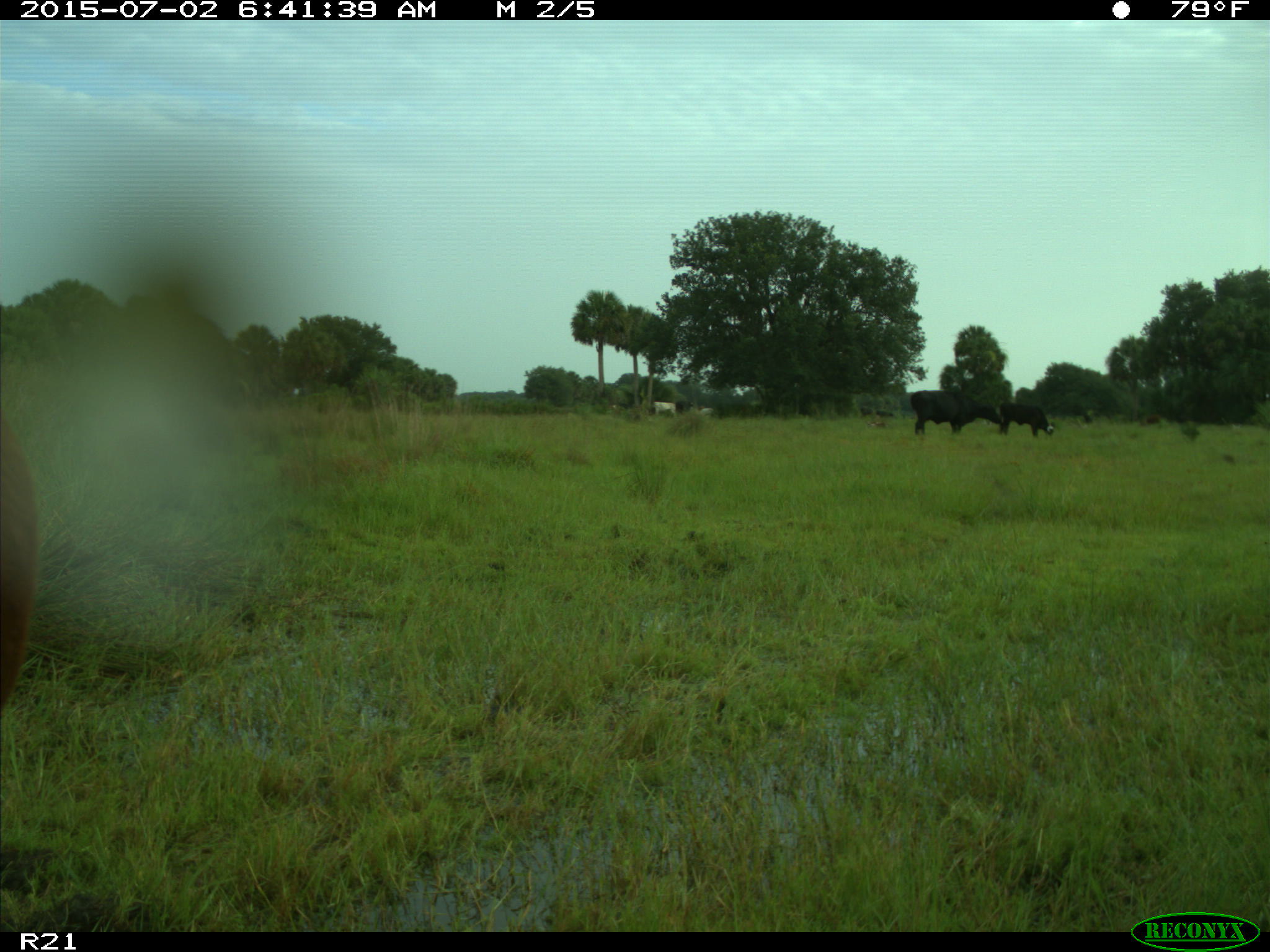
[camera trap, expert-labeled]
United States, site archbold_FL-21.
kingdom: Animalia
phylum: Chordata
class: Mammalia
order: Artiodactyla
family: Bovidae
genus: Bos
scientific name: Bos taurus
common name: domestic cow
Bos taurus (domestic cow).